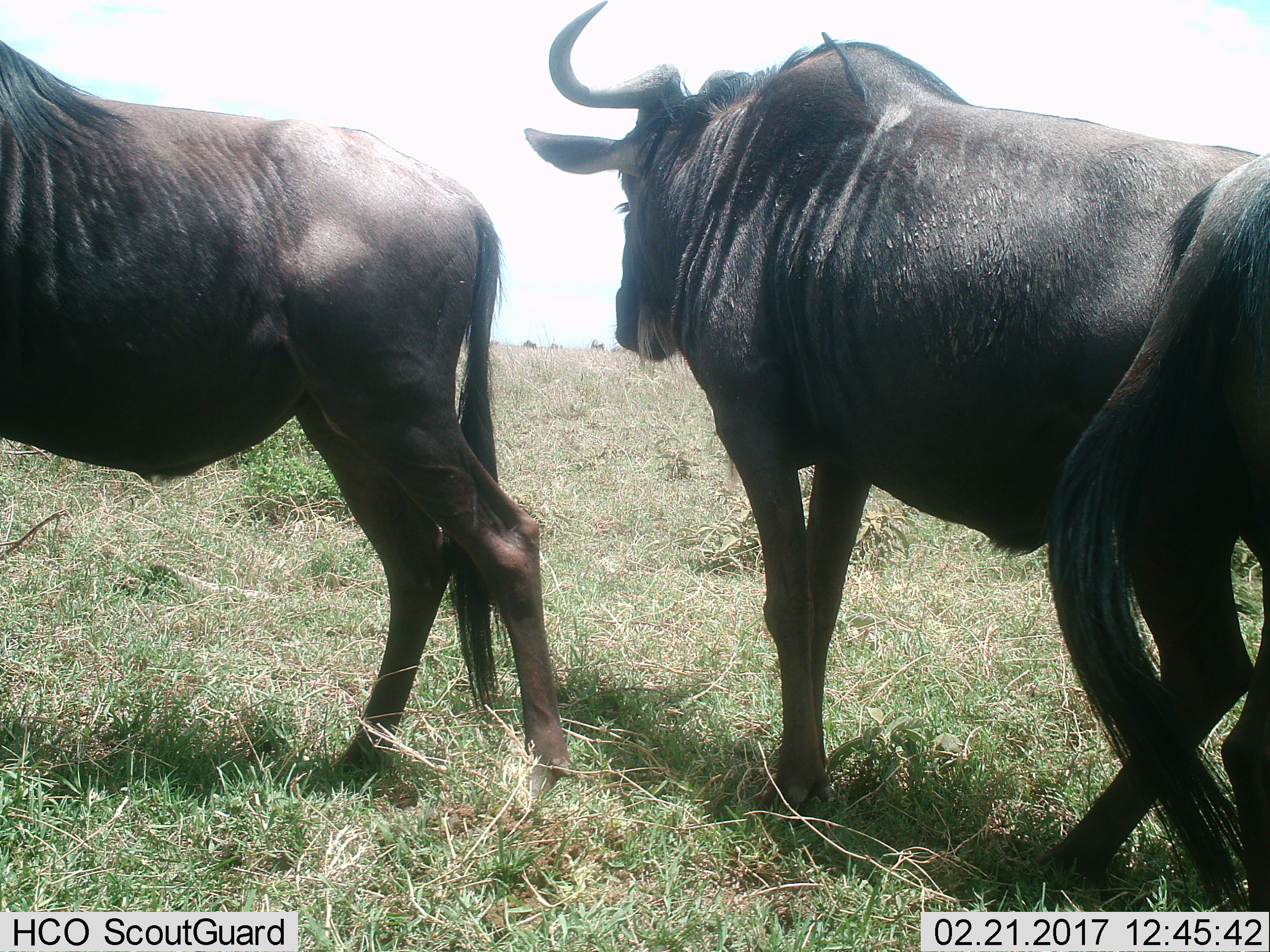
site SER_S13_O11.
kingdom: Animalia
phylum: Chordata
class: Mammalia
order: Artiodactyla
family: Bovidae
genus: Connochaetes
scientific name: Connochaetes taurinus taurinus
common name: blue wildebeest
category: wildebeestblue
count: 2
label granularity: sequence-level